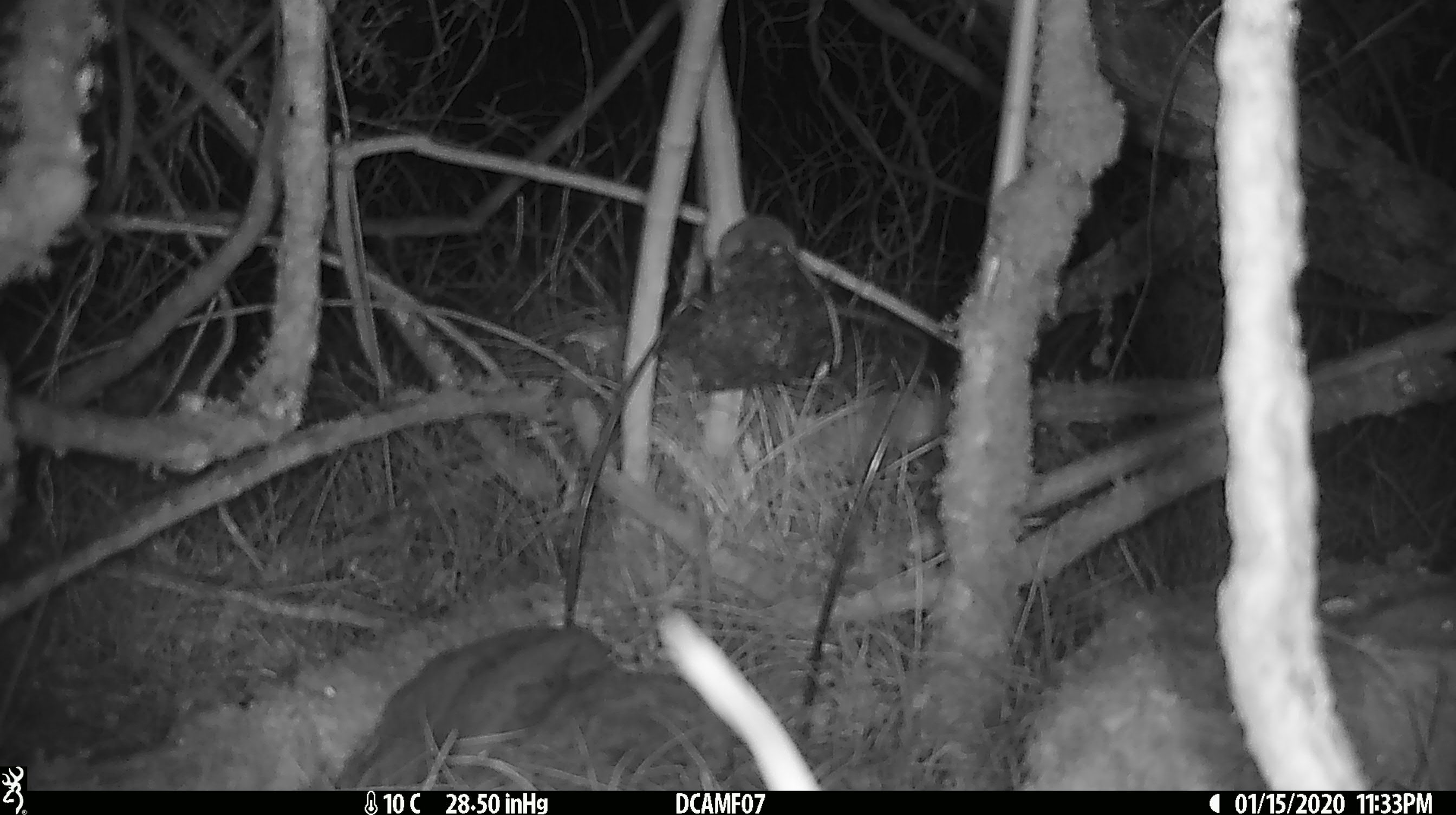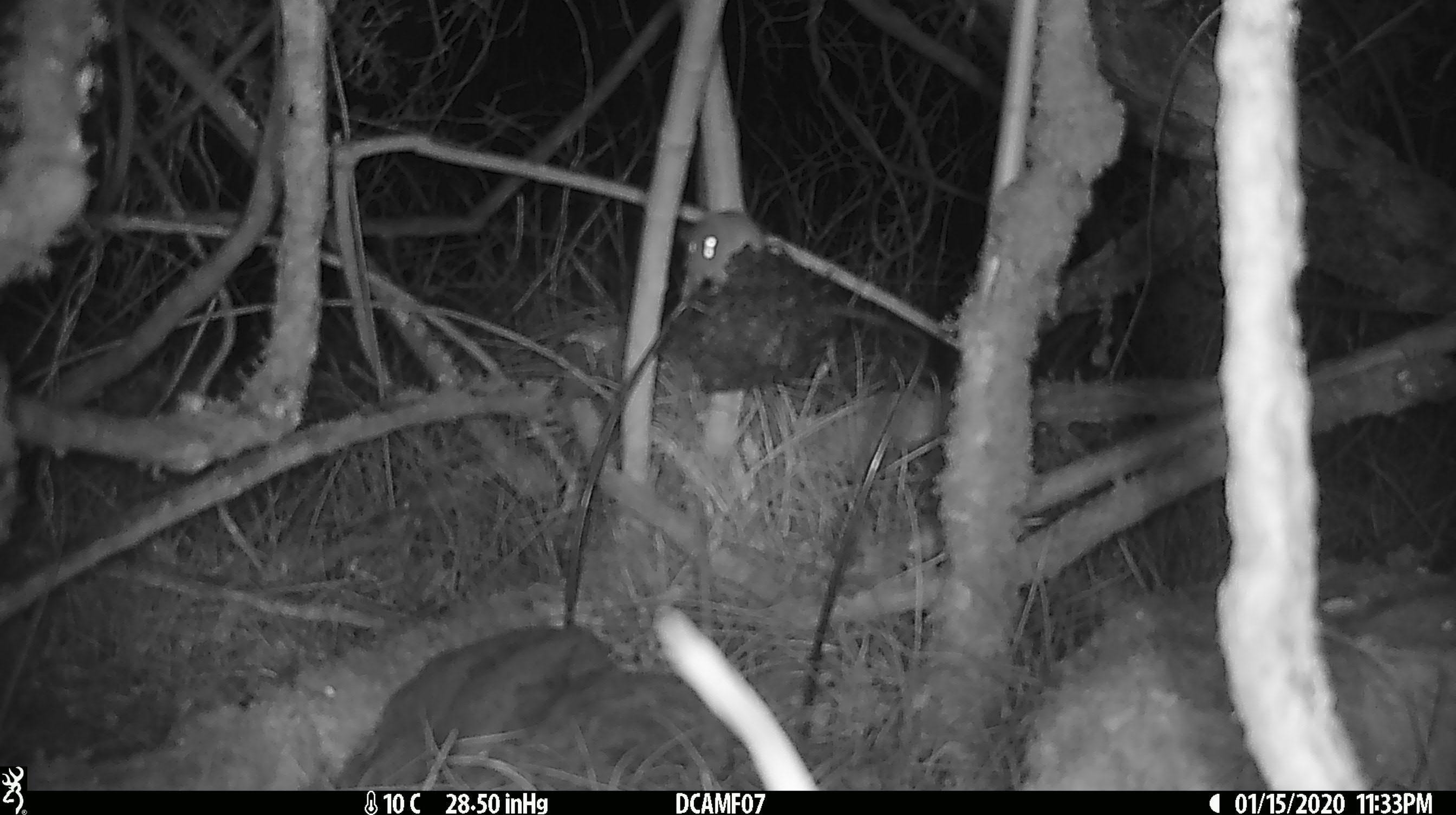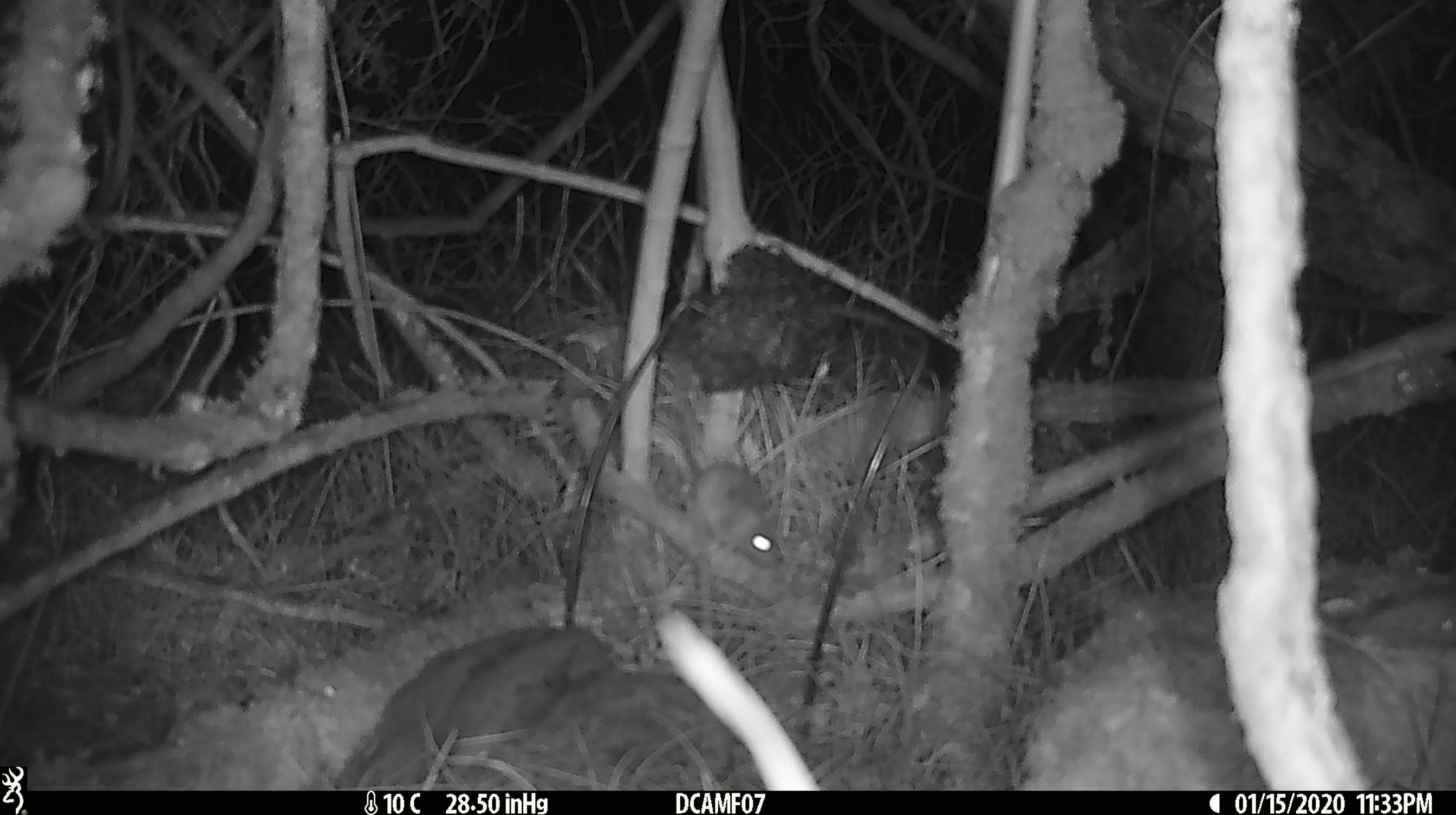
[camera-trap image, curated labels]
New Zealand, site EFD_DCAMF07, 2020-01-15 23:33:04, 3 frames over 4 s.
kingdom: Animalia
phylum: Chordata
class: Mammalia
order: Rodentia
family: Muridae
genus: Mus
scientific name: Mus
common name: mouse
Mouse (Mus).